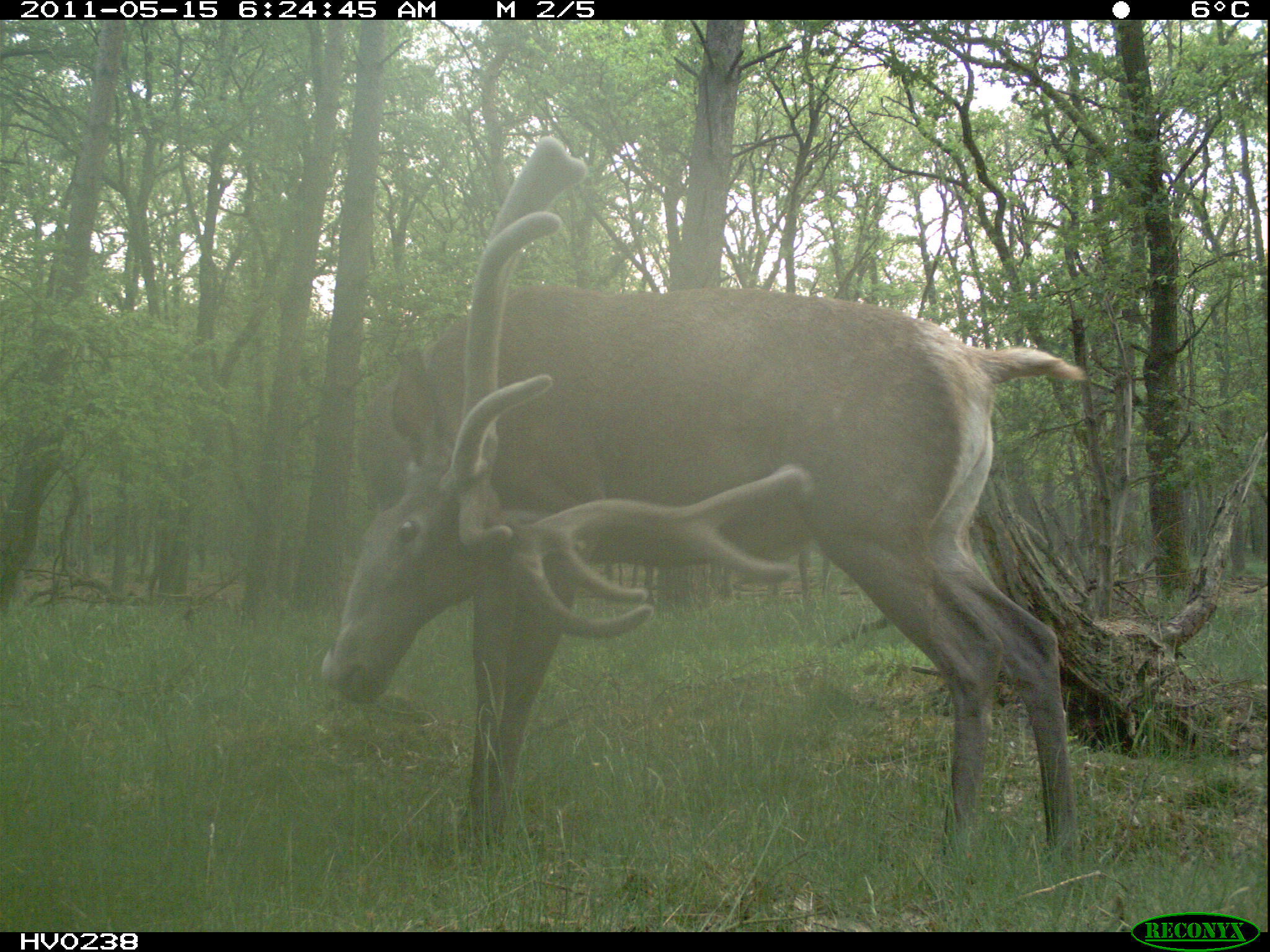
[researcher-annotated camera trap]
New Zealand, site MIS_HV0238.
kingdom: Animalia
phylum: Chordata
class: Mammalia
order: Artiodactyla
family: Cervidae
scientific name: Cervidae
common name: deer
Deer (Cervidae).